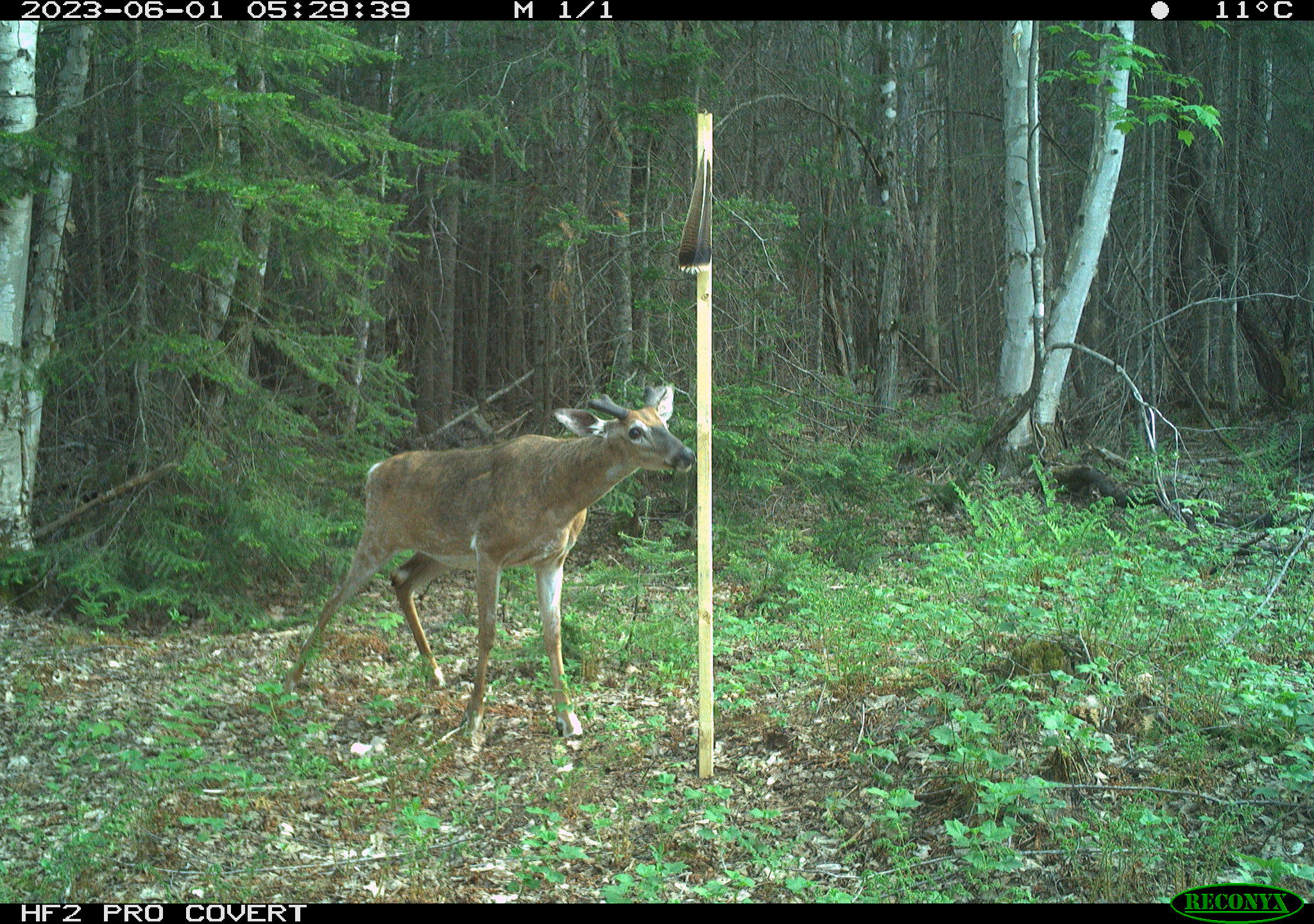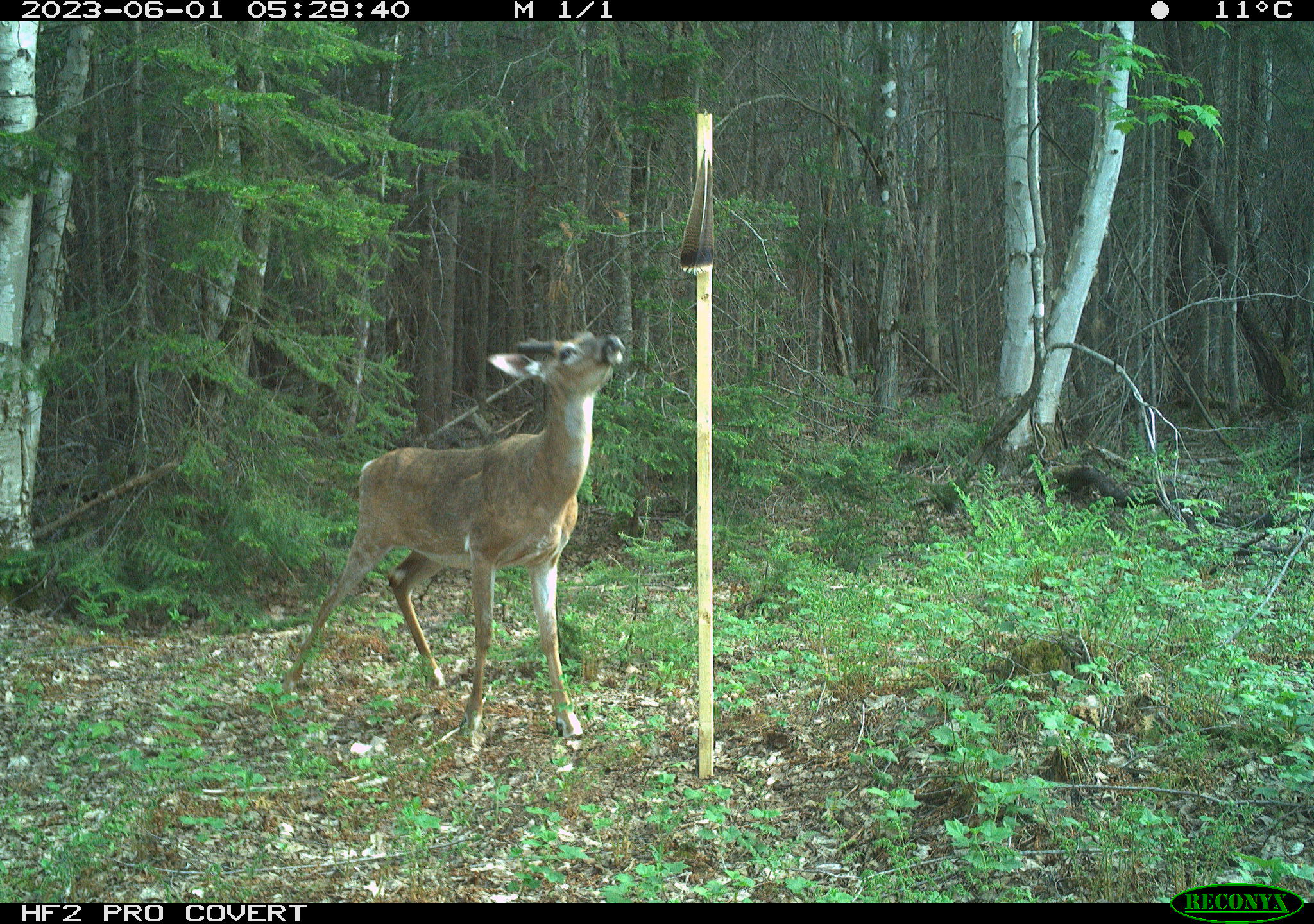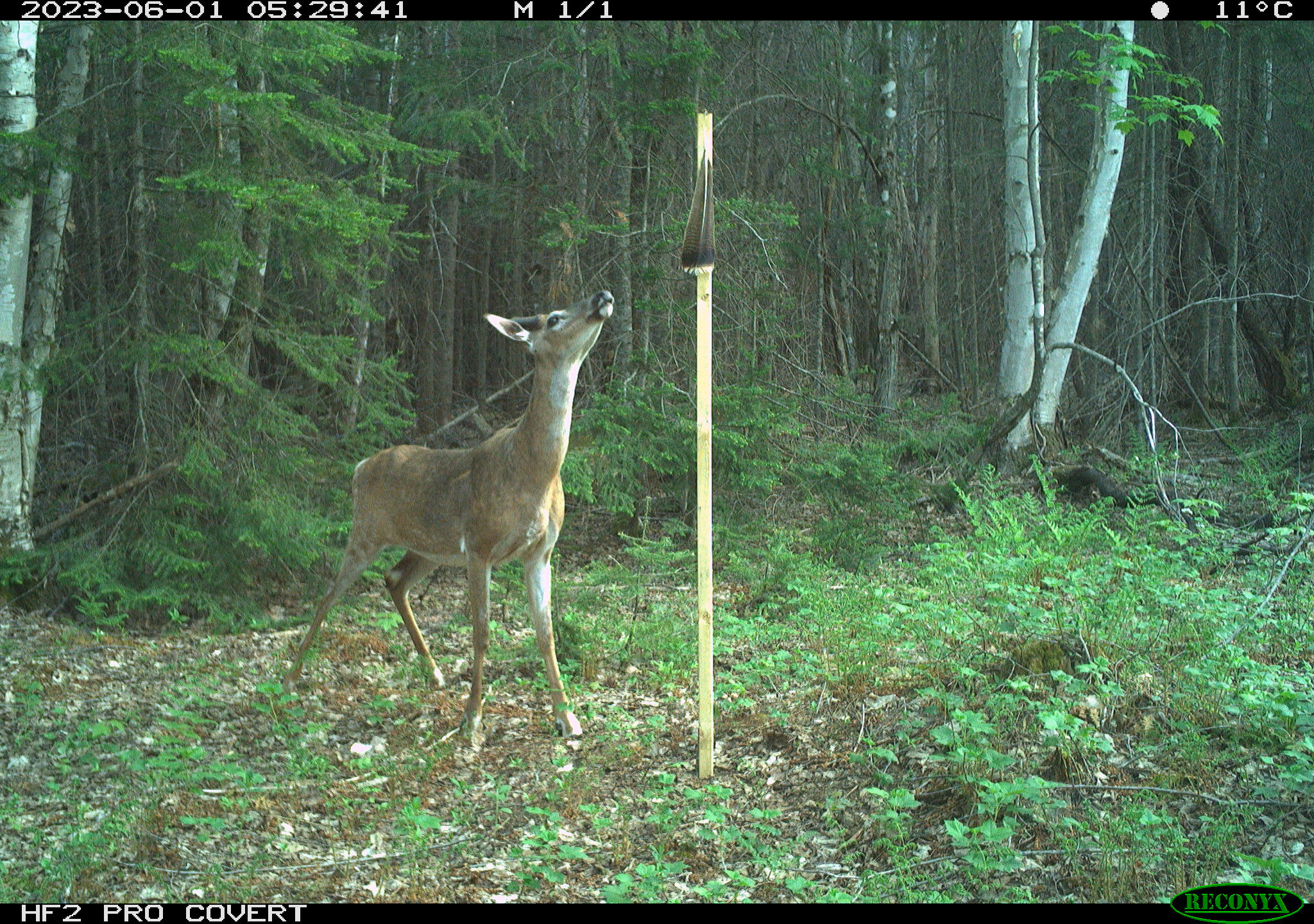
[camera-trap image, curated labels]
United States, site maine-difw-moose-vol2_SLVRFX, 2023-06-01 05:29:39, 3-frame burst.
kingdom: Animalia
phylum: Chordata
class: Mammalia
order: Artiodactyla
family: Cervidae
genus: Odocoileus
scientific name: Odocoileus virginianus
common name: white-tailed deer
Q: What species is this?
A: White-tailed deer (Odocoileus virginianus).